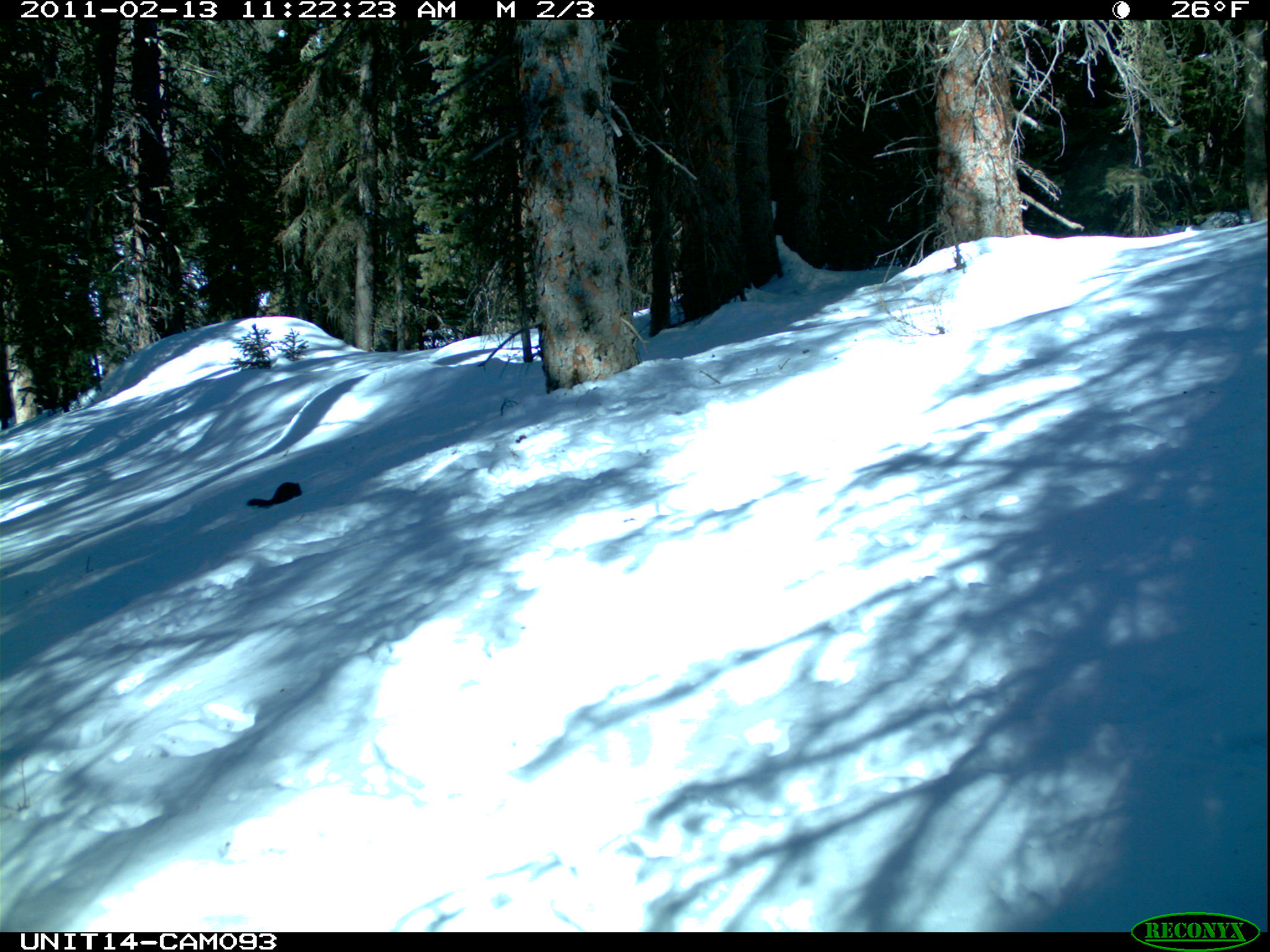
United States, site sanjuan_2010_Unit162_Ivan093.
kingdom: Animalia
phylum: Chordata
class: Mammalia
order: Rodentia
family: Sciuridae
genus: Tamiasciurus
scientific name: Tamiasciurus hudsonicus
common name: american red squirrel